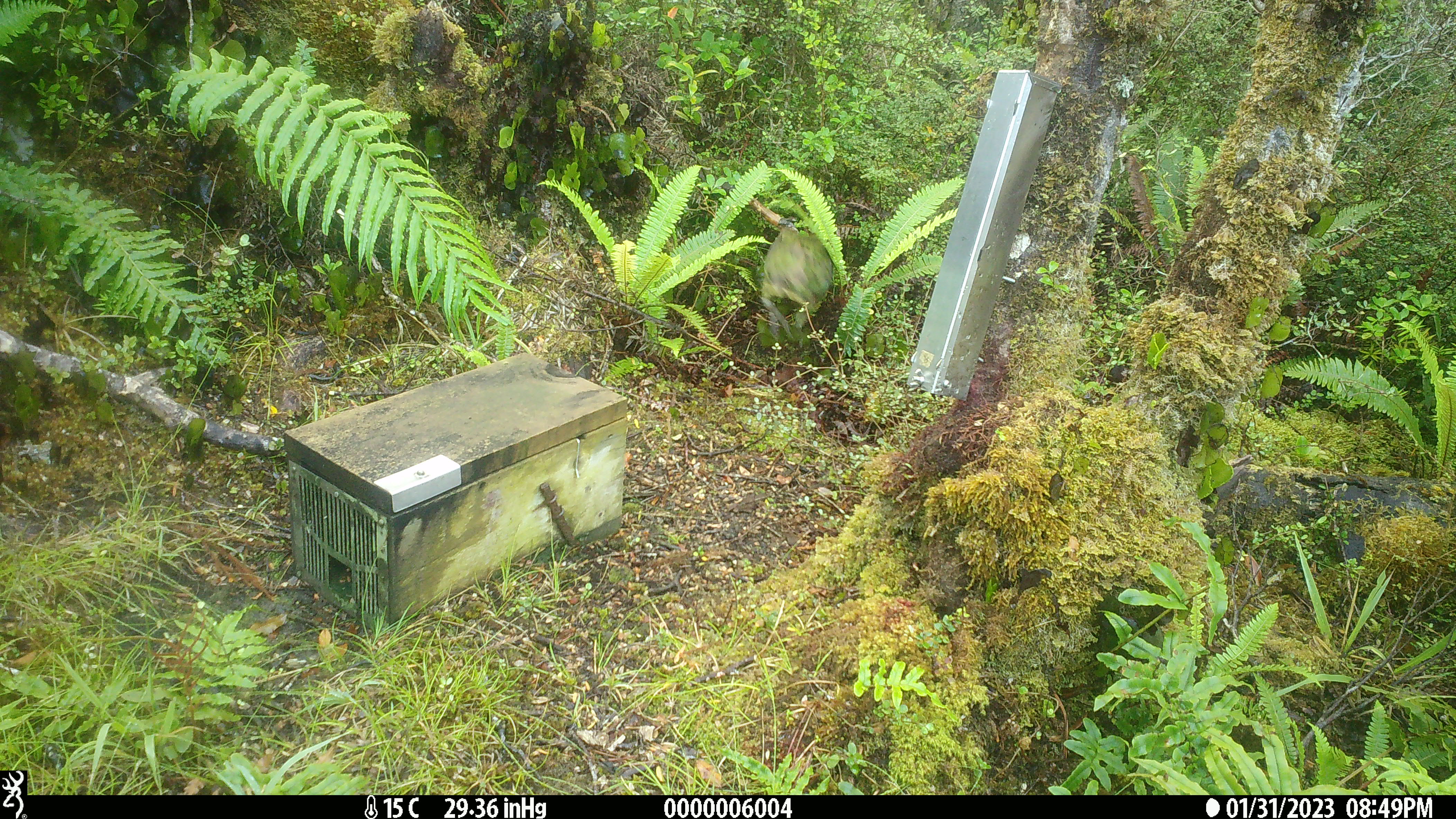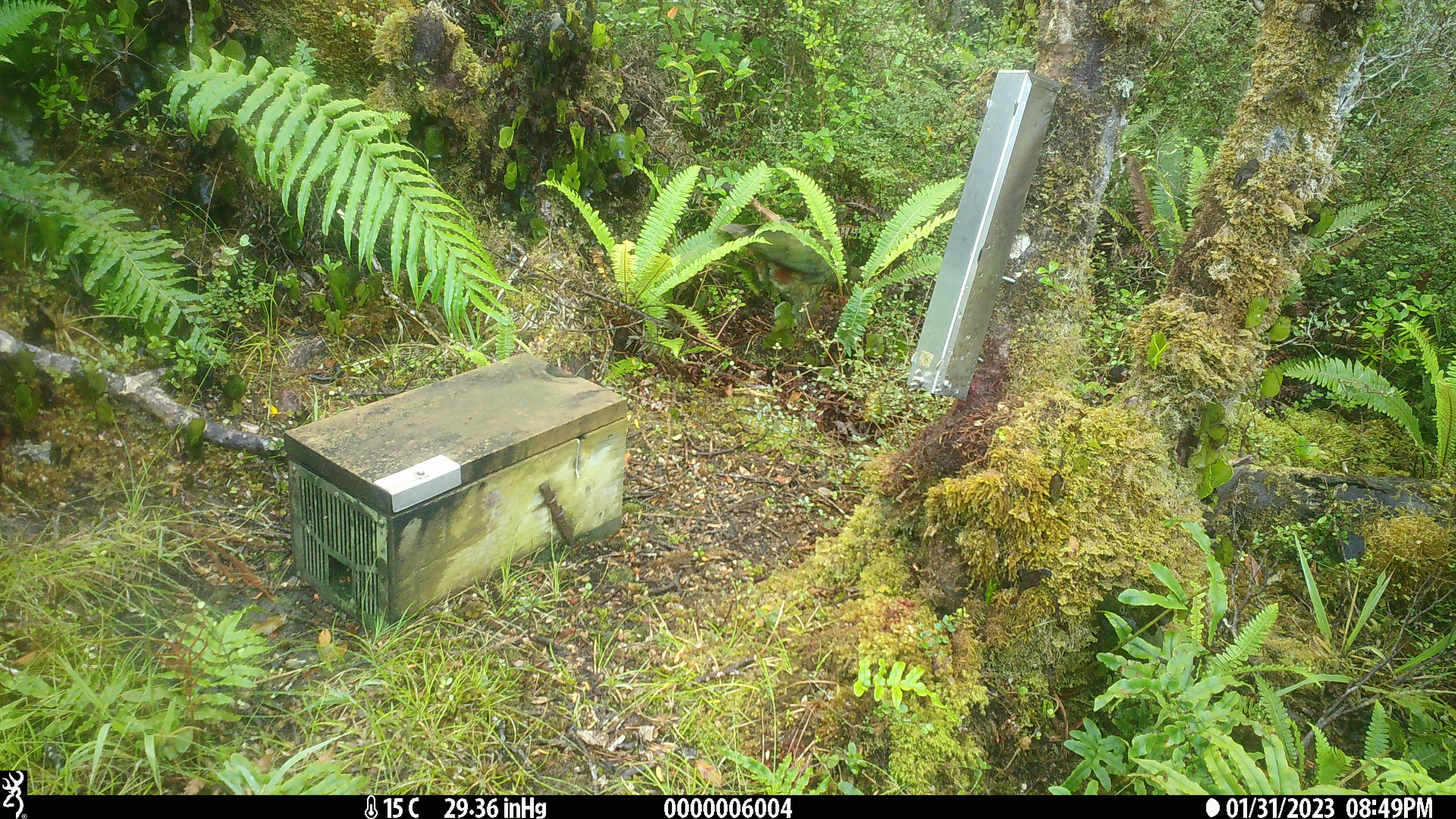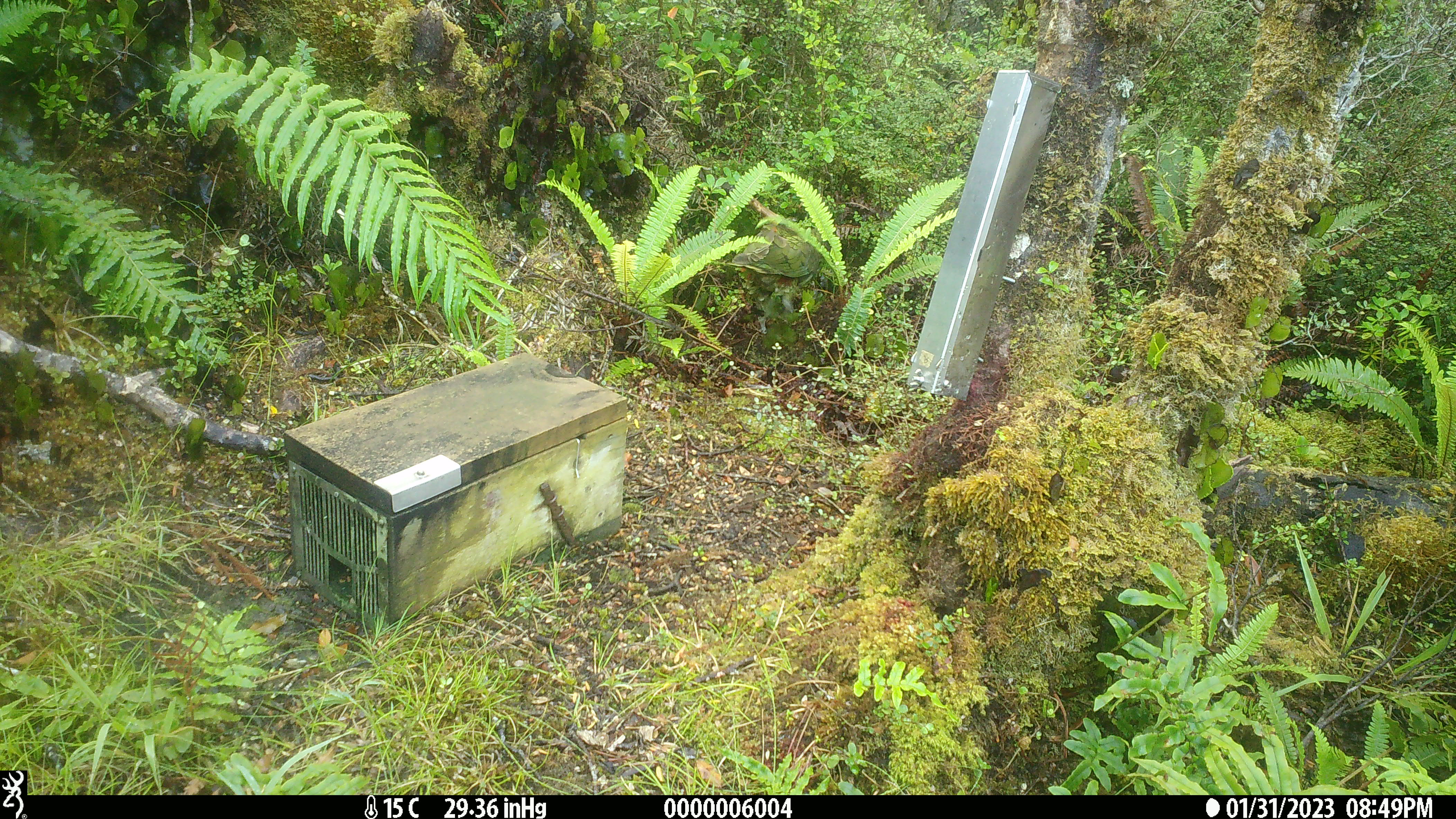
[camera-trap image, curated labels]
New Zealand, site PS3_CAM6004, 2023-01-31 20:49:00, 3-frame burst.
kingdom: Animalia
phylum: Chordata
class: Aves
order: Psittaciformes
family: Strigopidae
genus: Nestor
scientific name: Nestor notabilis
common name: kea